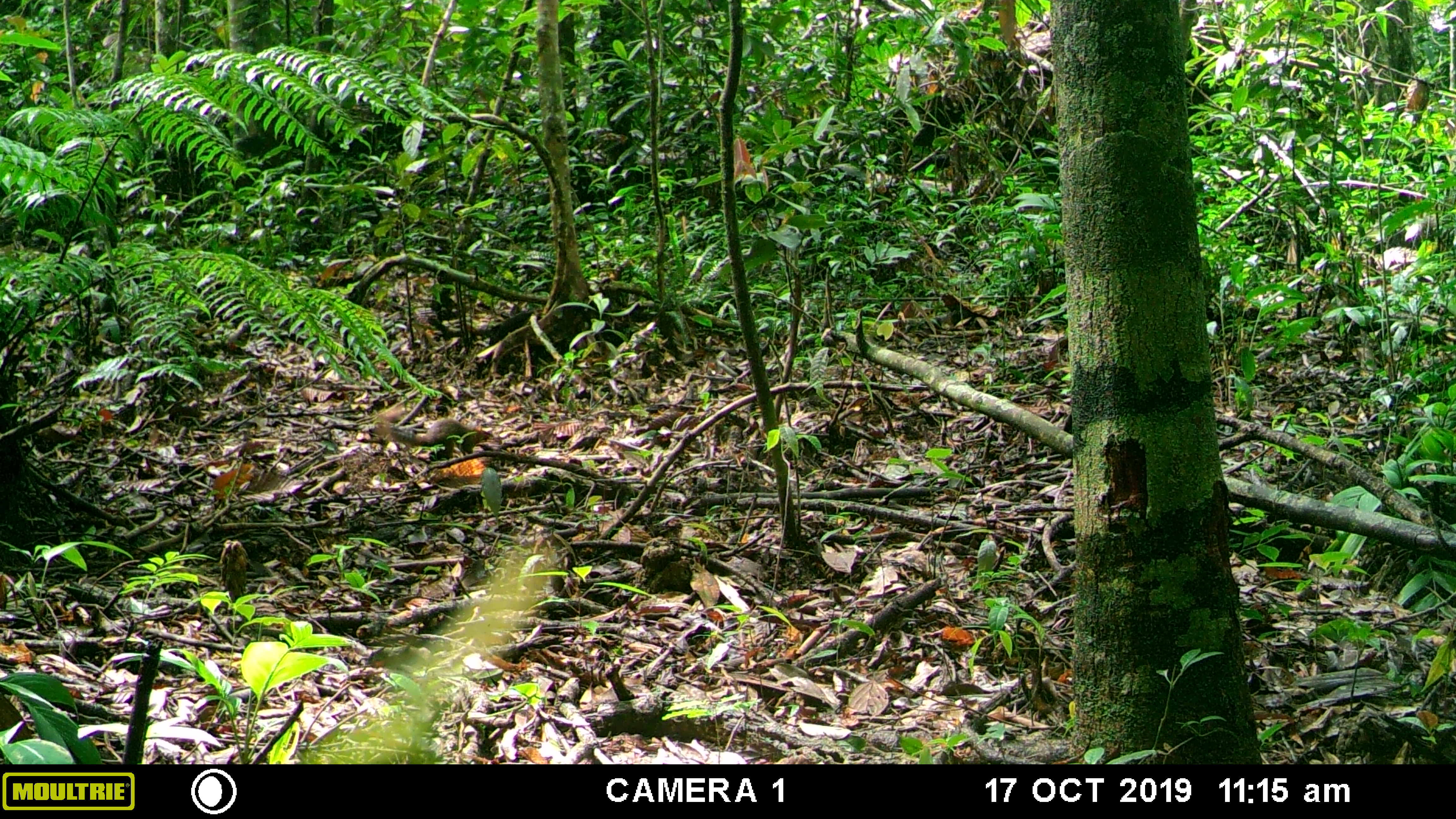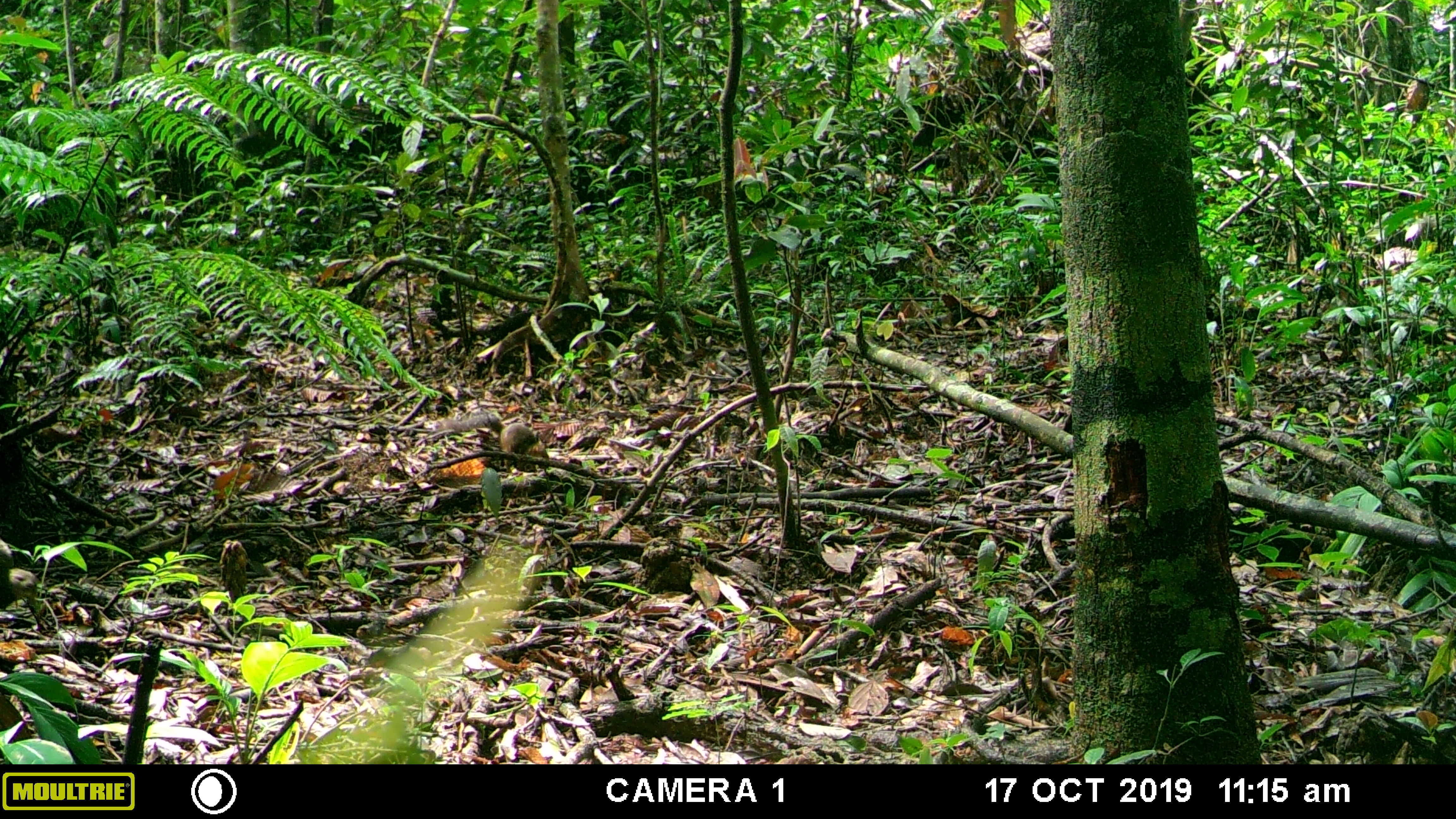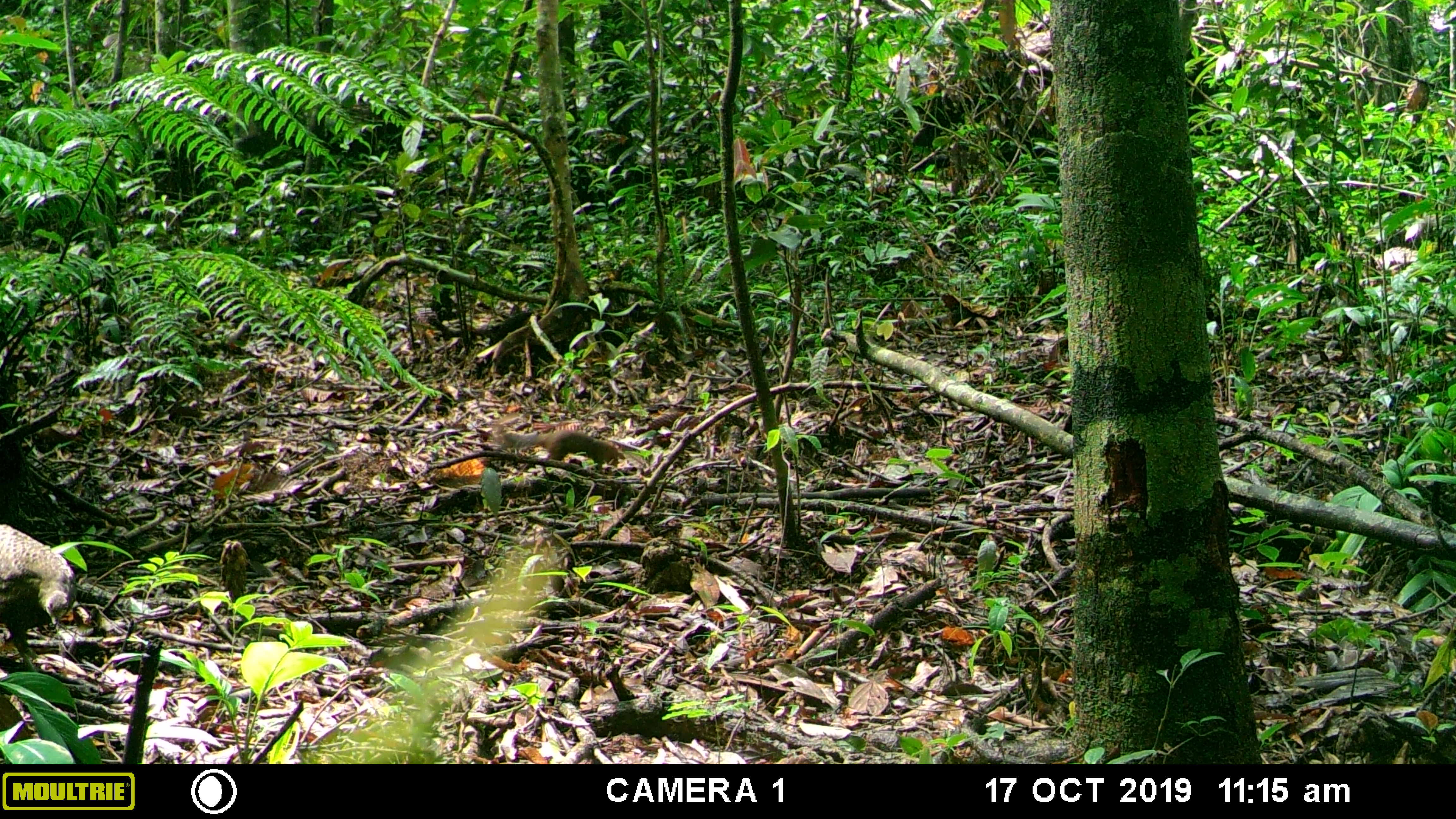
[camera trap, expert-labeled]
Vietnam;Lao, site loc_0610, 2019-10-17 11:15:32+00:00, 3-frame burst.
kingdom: Animalia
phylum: Chordata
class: Mammalia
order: Rodentia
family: Sciuridae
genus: Dremomys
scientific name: Dremomys rufigenis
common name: red-cheeked squirrel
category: red cheeked squirrel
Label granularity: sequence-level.